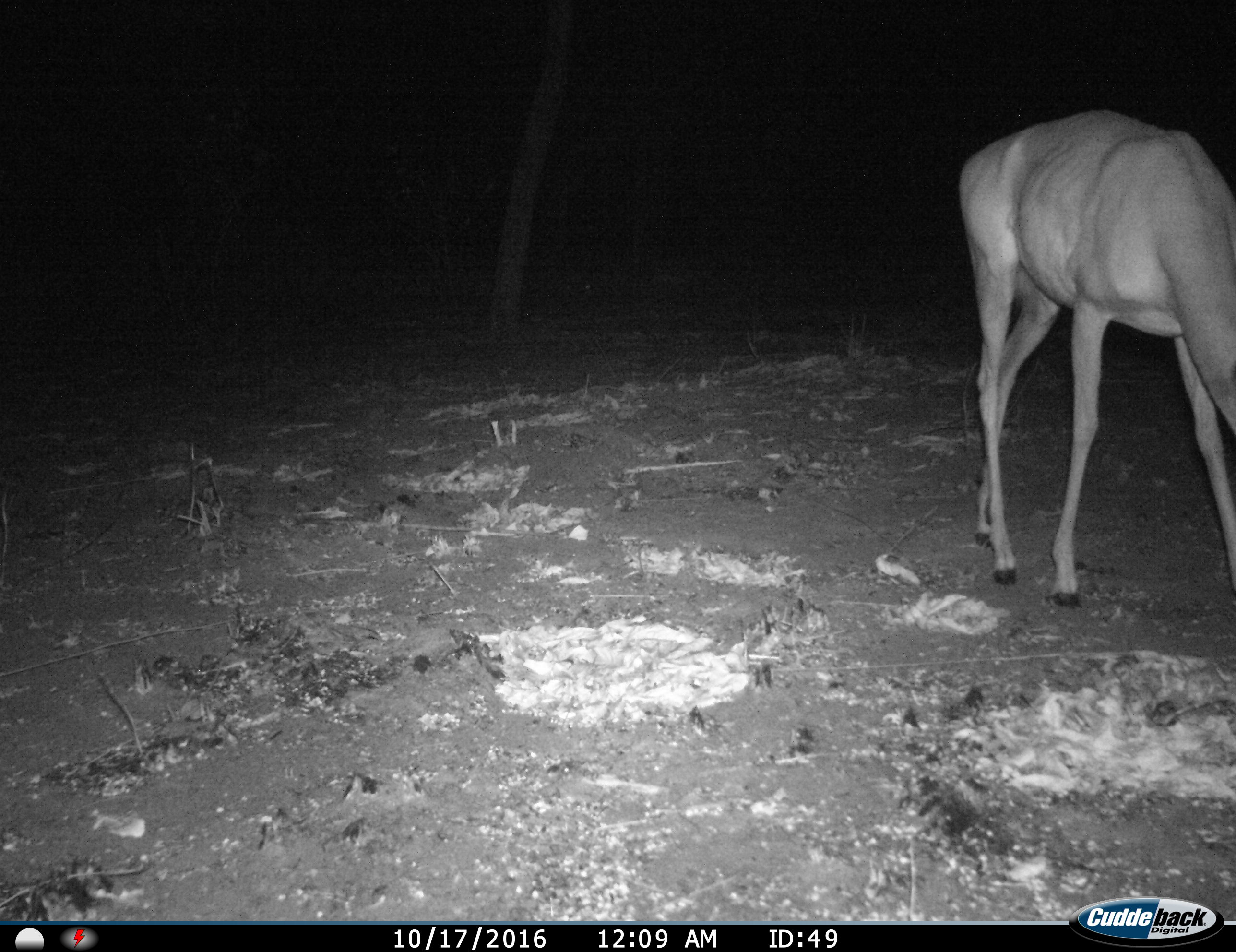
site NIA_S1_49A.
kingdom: Animalia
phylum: Chordata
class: Mammalia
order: Artiodactyla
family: Bovidae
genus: Aepyceros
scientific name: Aepyceros melampus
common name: impala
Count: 1.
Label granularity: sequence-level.